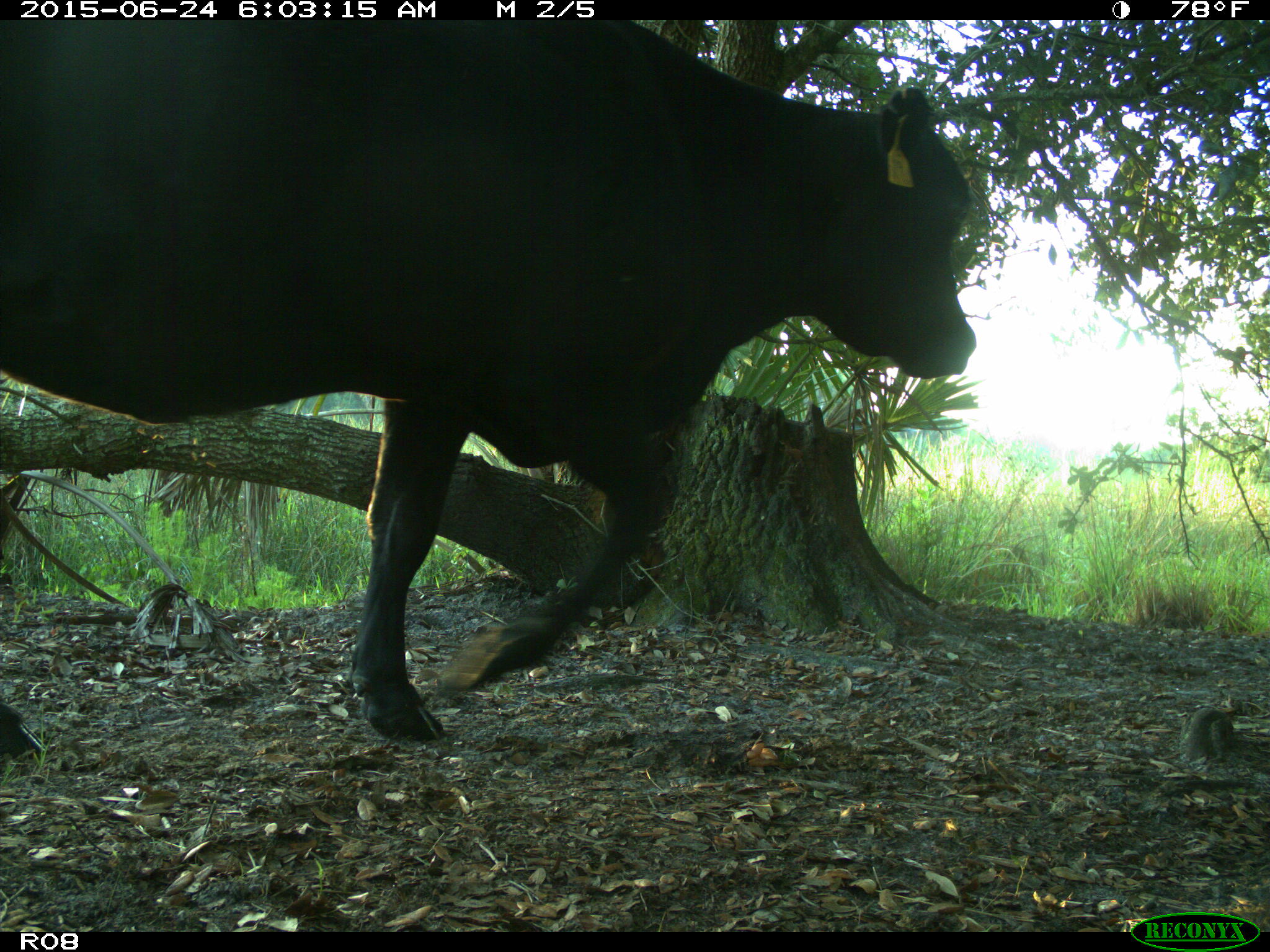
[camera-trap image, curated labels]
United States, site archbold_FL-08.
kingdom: Animalia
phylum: Chordata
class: Mammalia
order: Artiodactyla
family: Bovidae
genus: Bos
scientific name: Bos taurus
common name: domestic cow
Bos taurus (domestic cow).